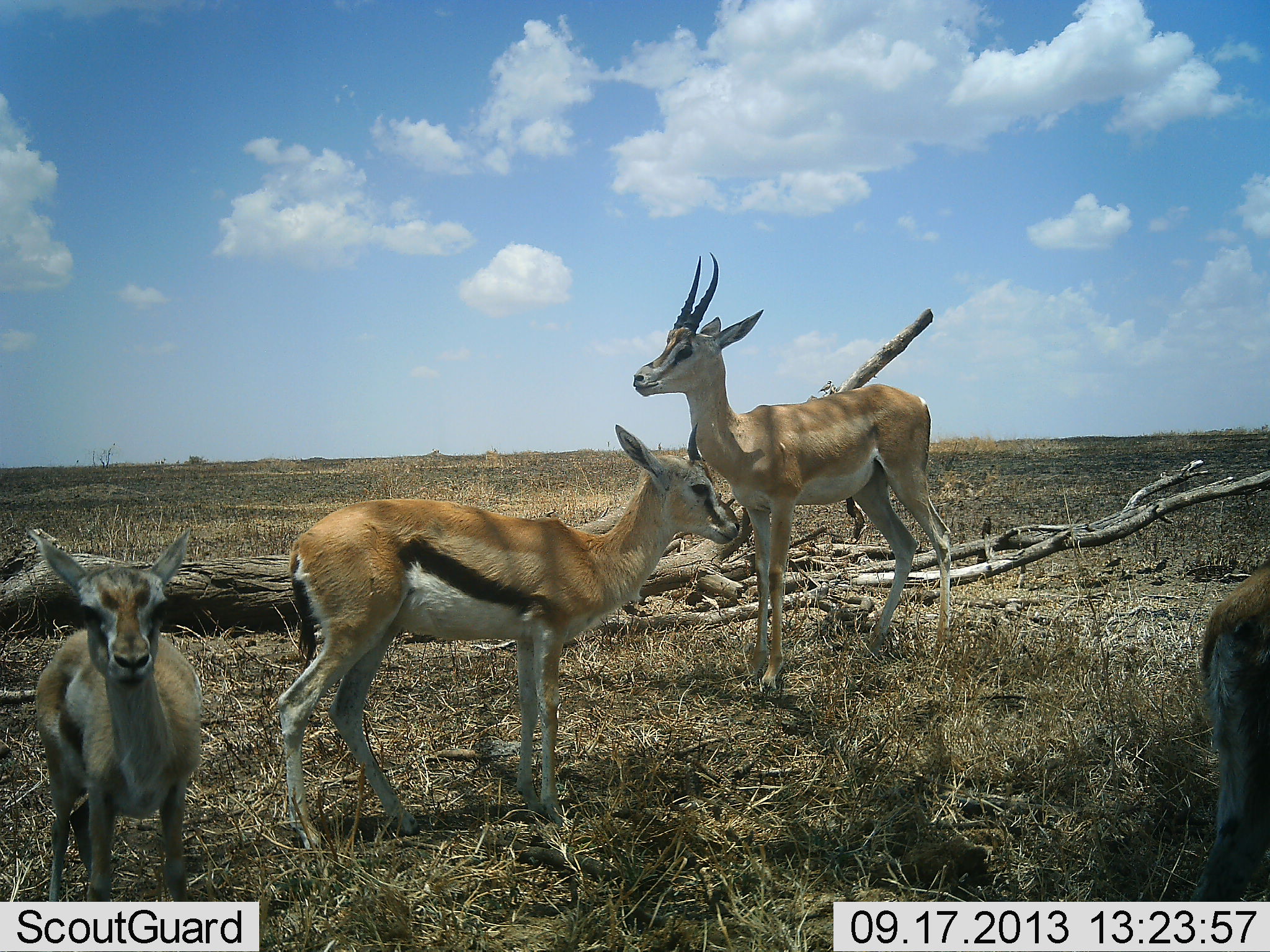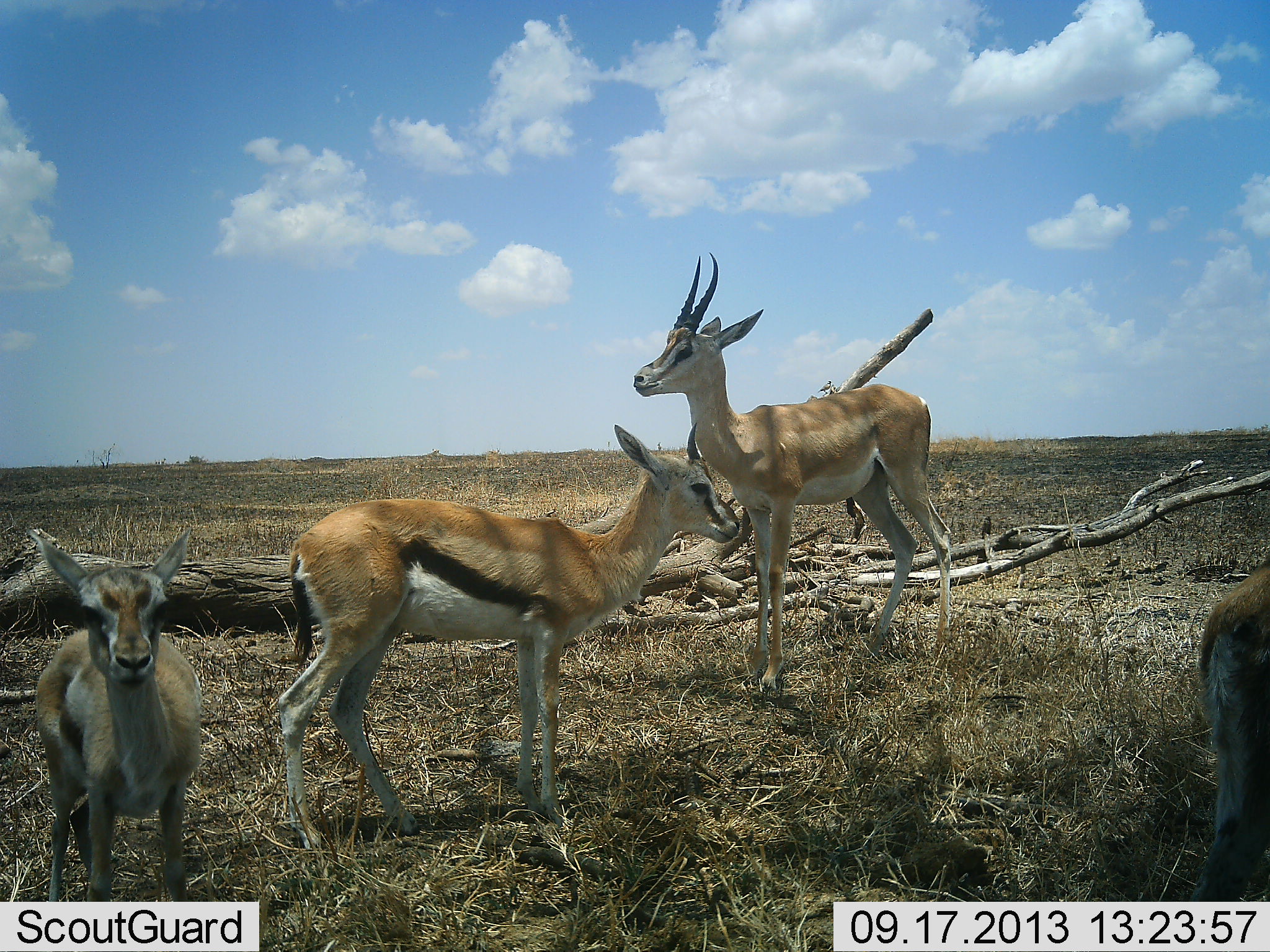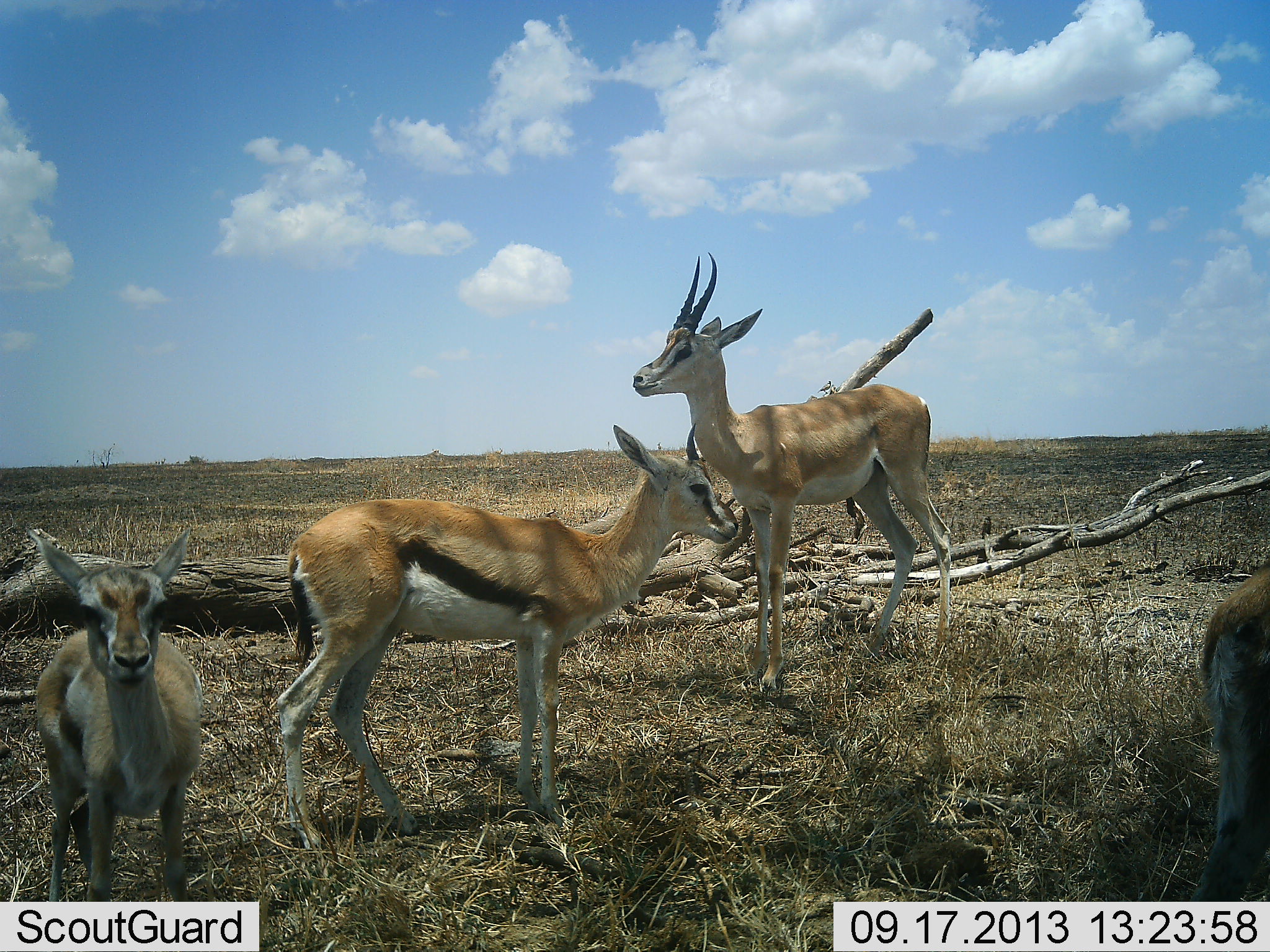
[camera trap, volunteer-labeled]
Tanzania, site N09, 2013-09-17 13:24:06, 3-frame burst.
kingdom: Animalia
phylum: Chordata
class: Mammalia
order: Artiodactyla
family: Bovidae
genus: Nanger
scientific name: Nanger granti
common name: grant's gazelle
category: gazellegrants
Gazellegrants (grant's gazelle) (Nanger granti), count 1. Behavior (volunteer vote fractions): standing 100%, resting 0%, moving 0%, interacting 0%. Young present (vote fraction): 19%. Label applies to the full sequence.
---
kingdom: Animalia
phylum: Chordata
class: Mammalia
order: Artiodactyla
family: Bovidae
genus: Eudorcas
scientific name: Eudorcas thomsonii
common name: thomson's gazelle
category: gazellethomsons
Gazellethomsons (thomson's gazelle) (Eudorcas thomsonii), count 3. Behavior (volunteer vote fractions): standing 97%, resting 6%, moving 3%, interacting 3%. Young present (vote fraction): 39%. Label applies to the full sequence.